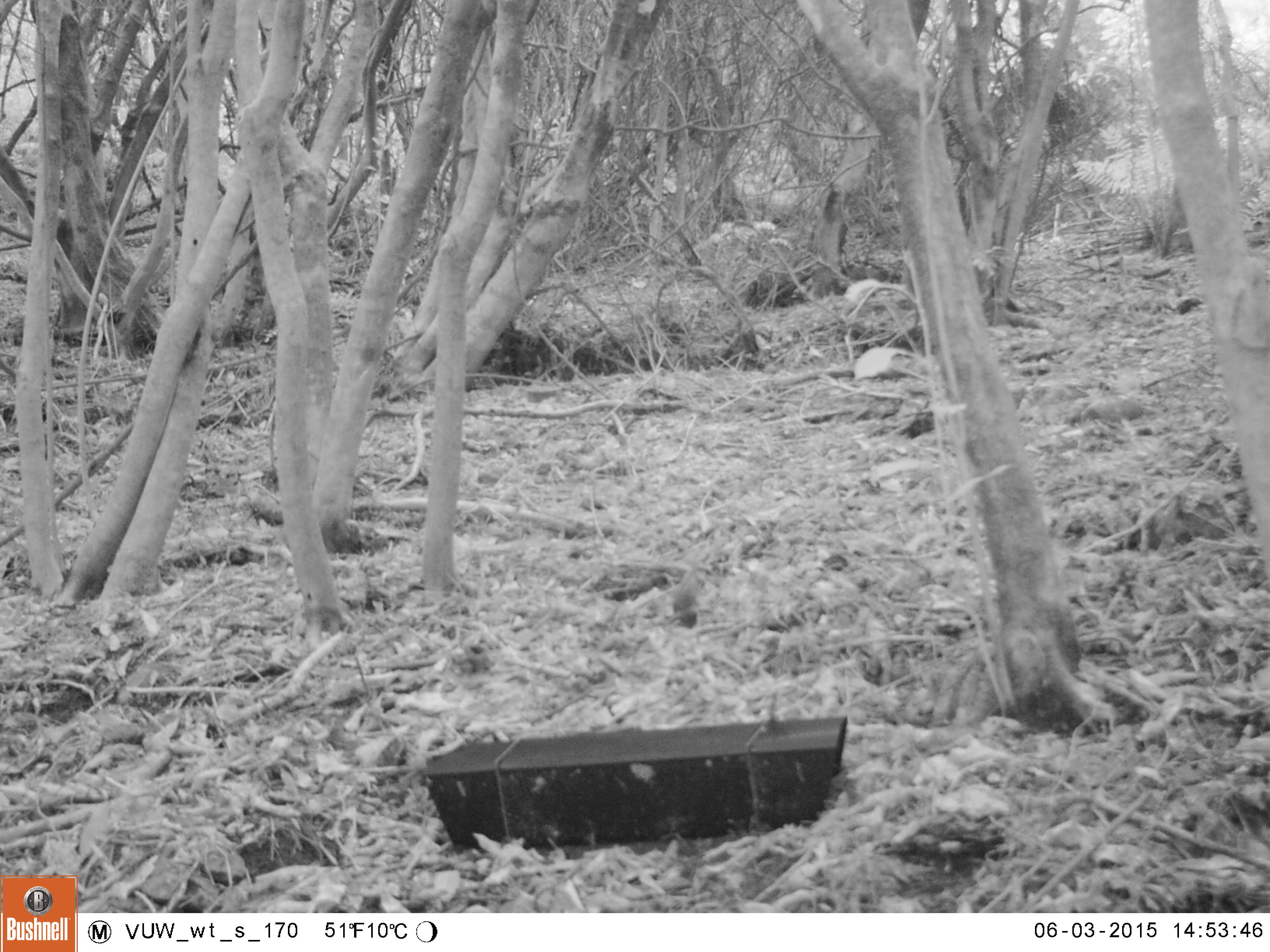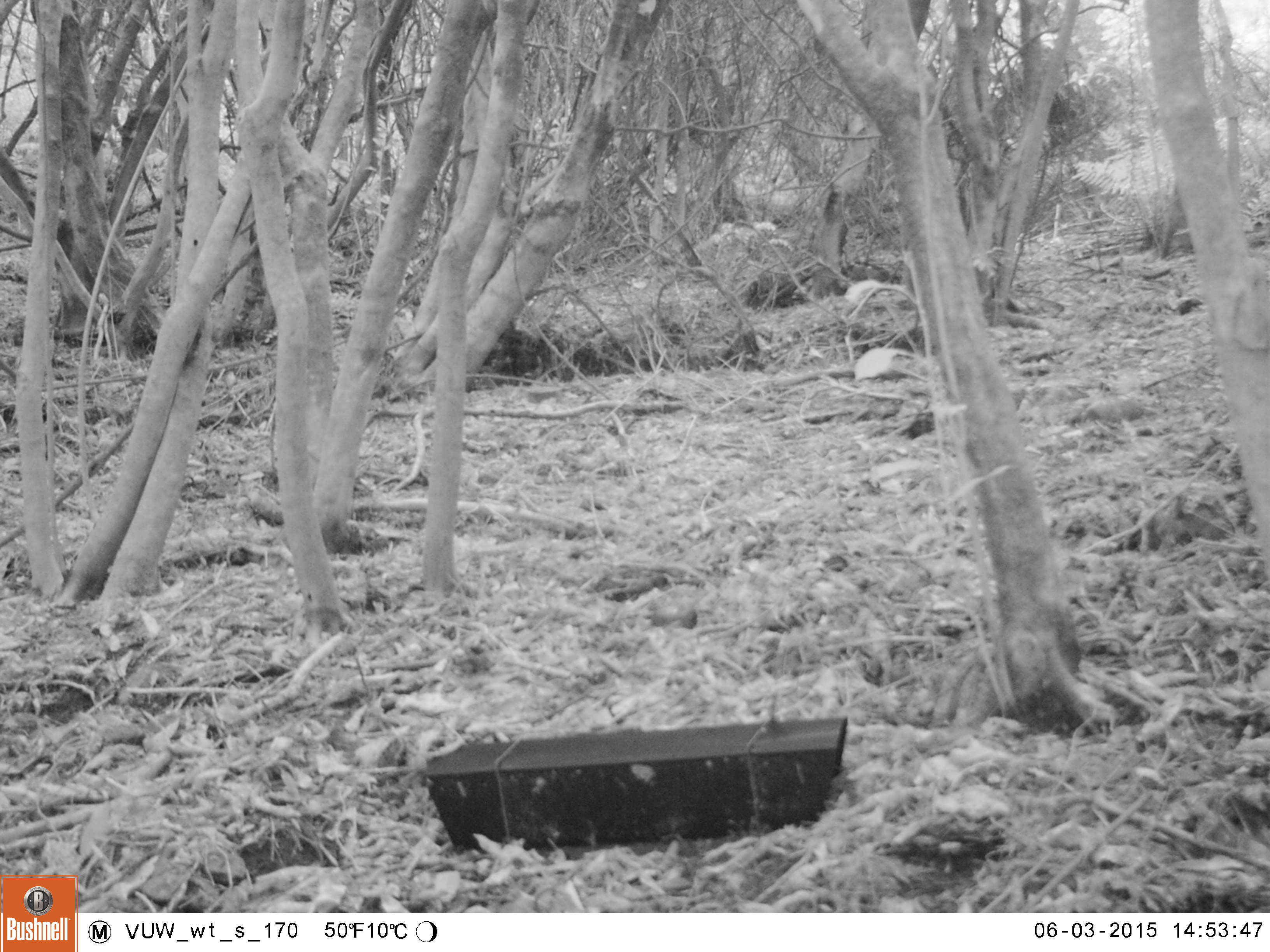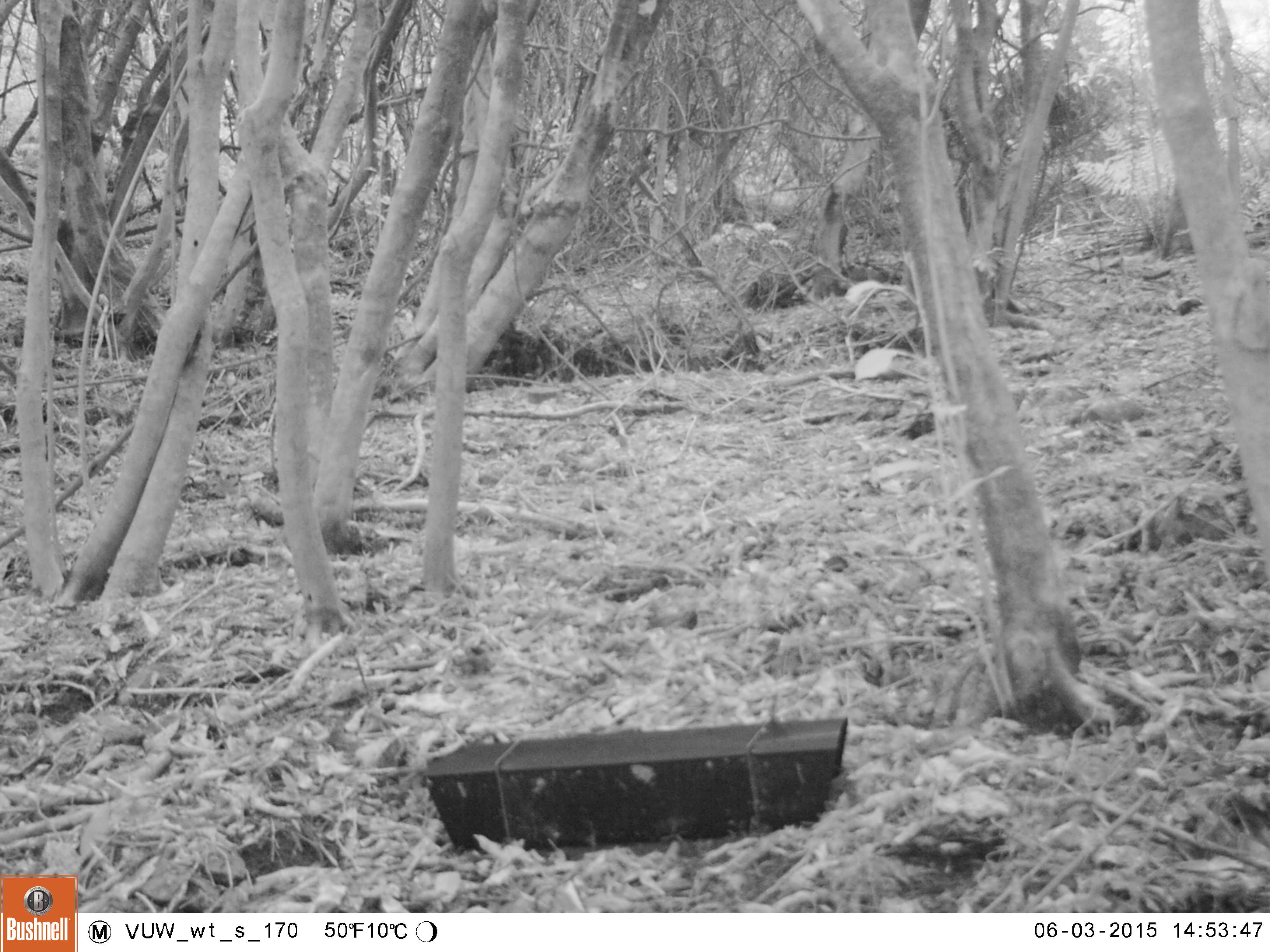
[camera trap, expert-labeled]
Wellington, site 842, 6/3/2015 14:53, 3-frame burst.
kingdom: Animalia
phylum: Chordata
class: Aves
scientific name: Aves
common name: bird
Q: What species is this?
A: Bird (Aves).